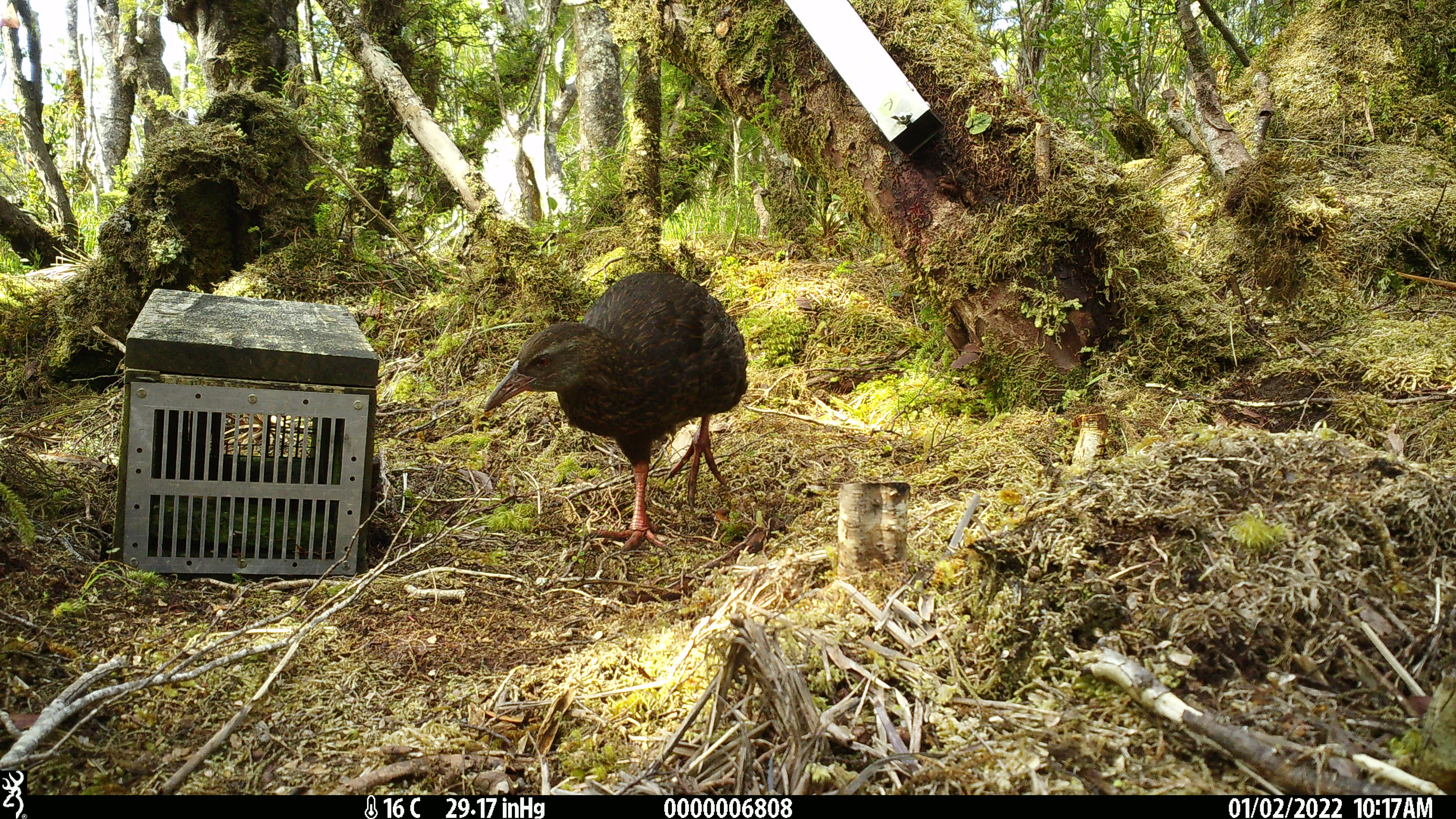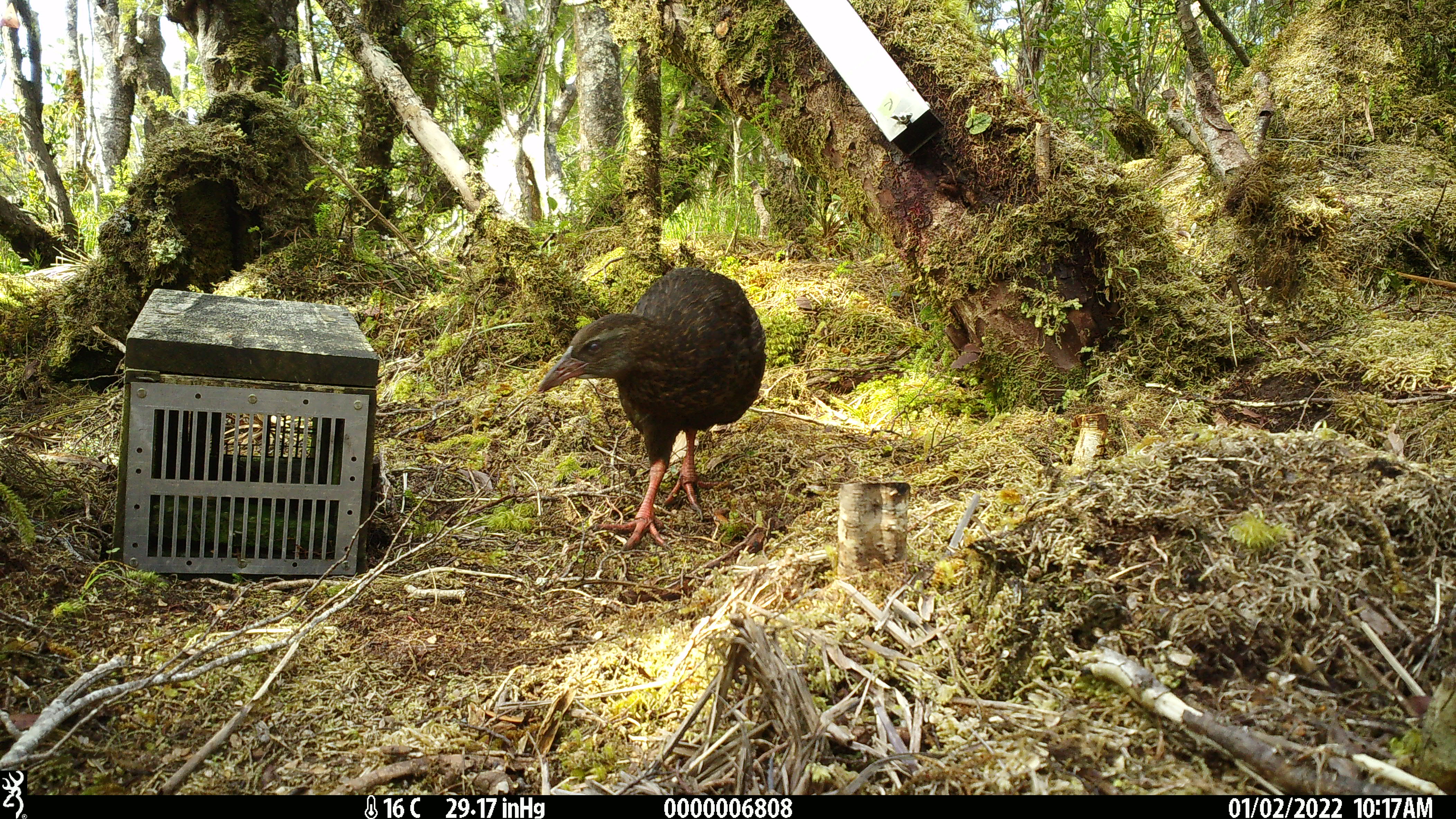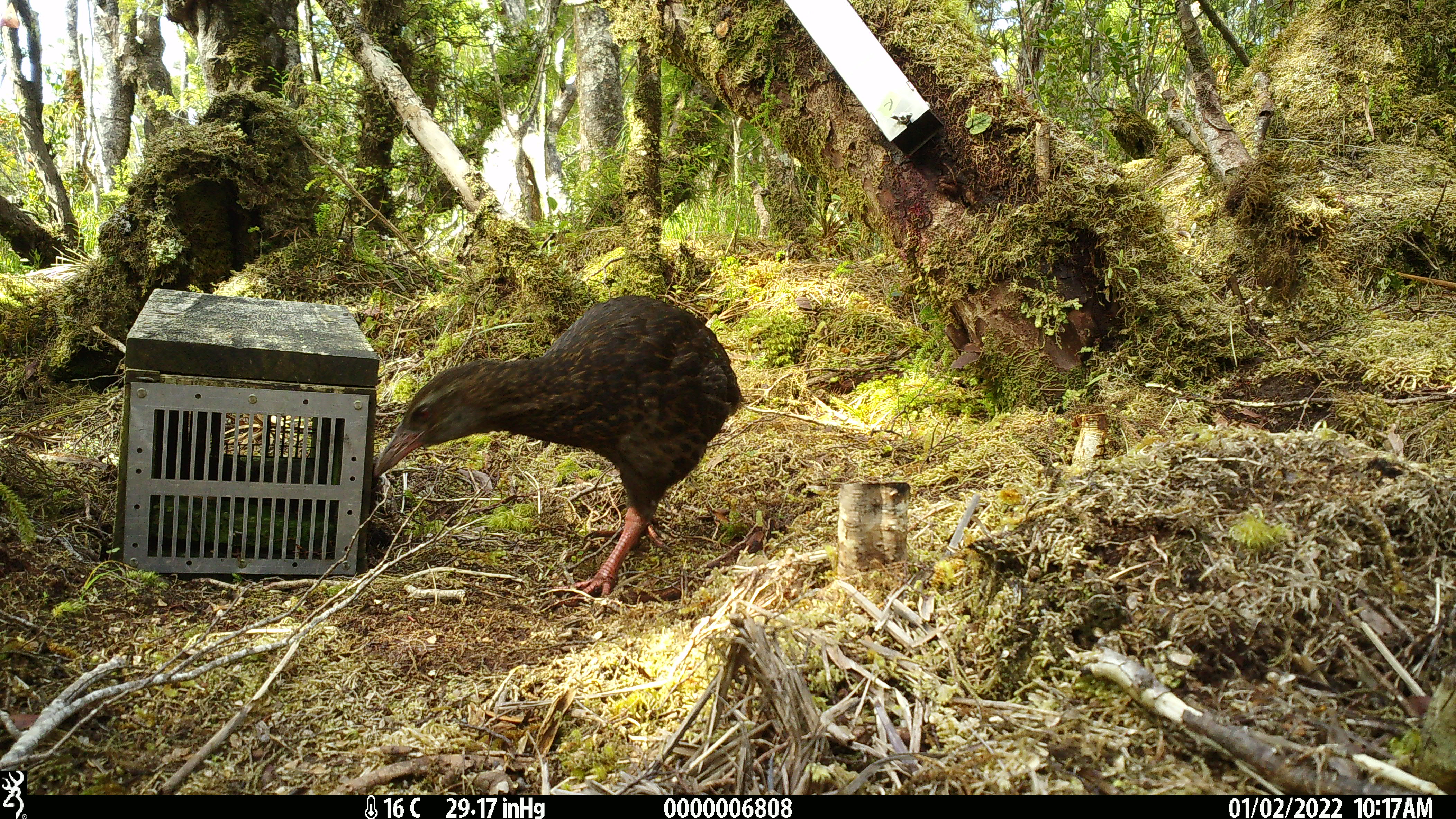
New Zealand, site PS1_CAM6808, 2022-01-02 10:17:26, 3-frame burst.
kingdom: Animalia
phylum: Chordata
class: Aves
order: Gruiformes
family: Rallidae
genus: Gallirallus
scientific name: Gallirallus australis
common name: weka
Weka (Gallirallus australis).